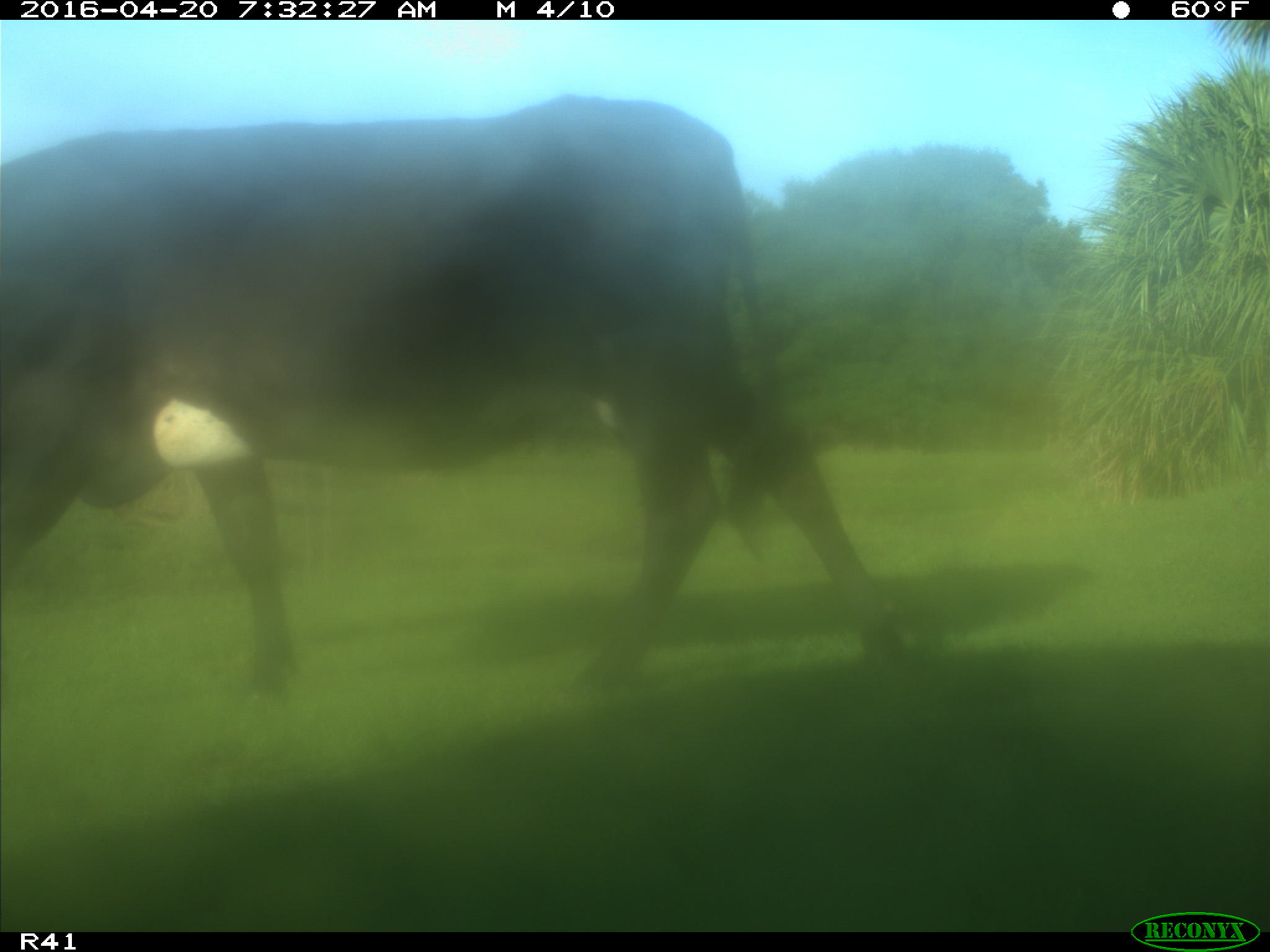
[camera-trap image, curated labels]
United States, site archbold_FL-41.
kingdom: Animalia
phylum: Chordata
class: Mammalia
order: Artiodactyla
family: Bovidae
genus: Bos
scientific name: Bos taurus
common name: domestic cow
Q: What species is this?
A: Bos taurus (domestic cow).